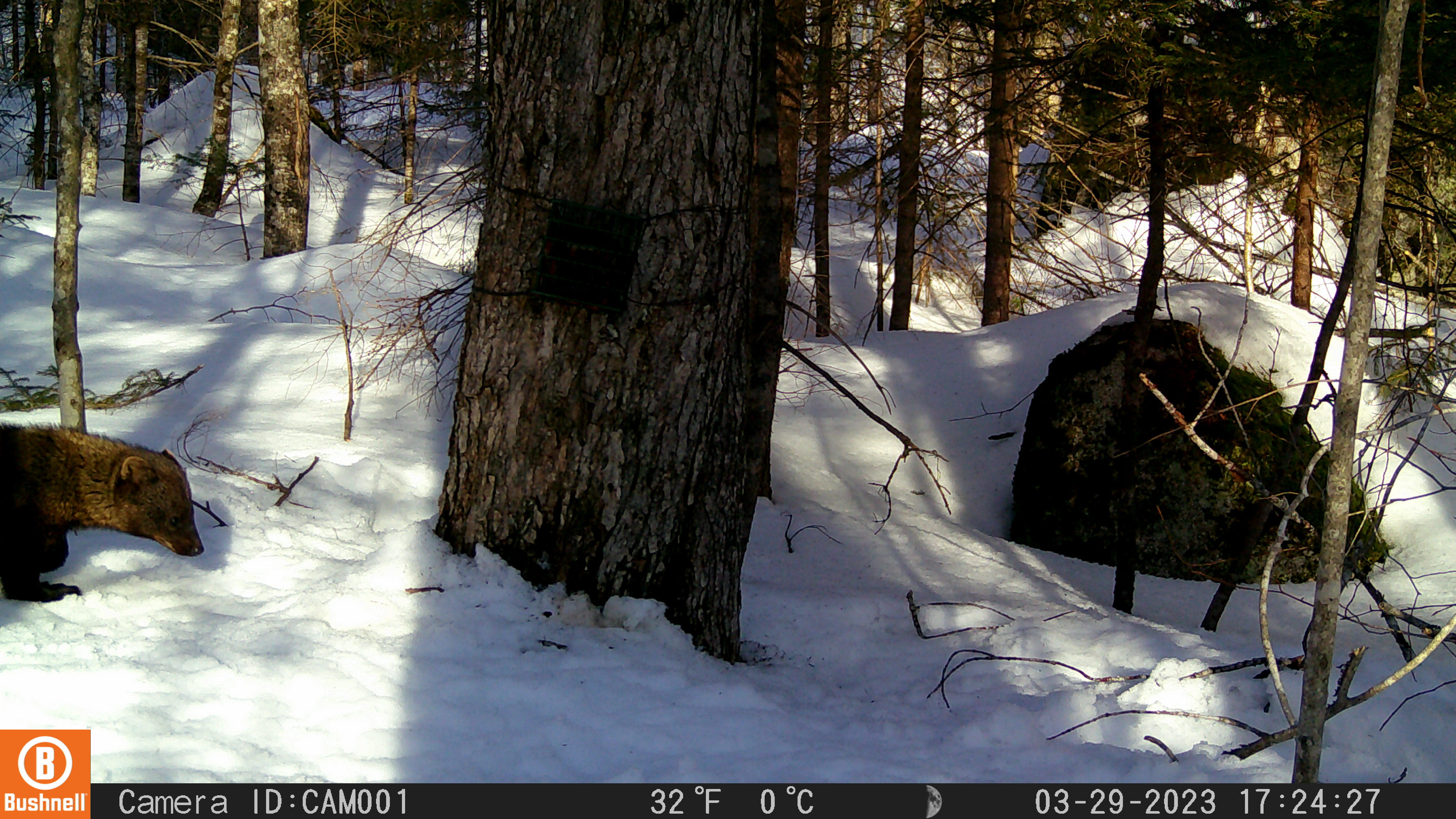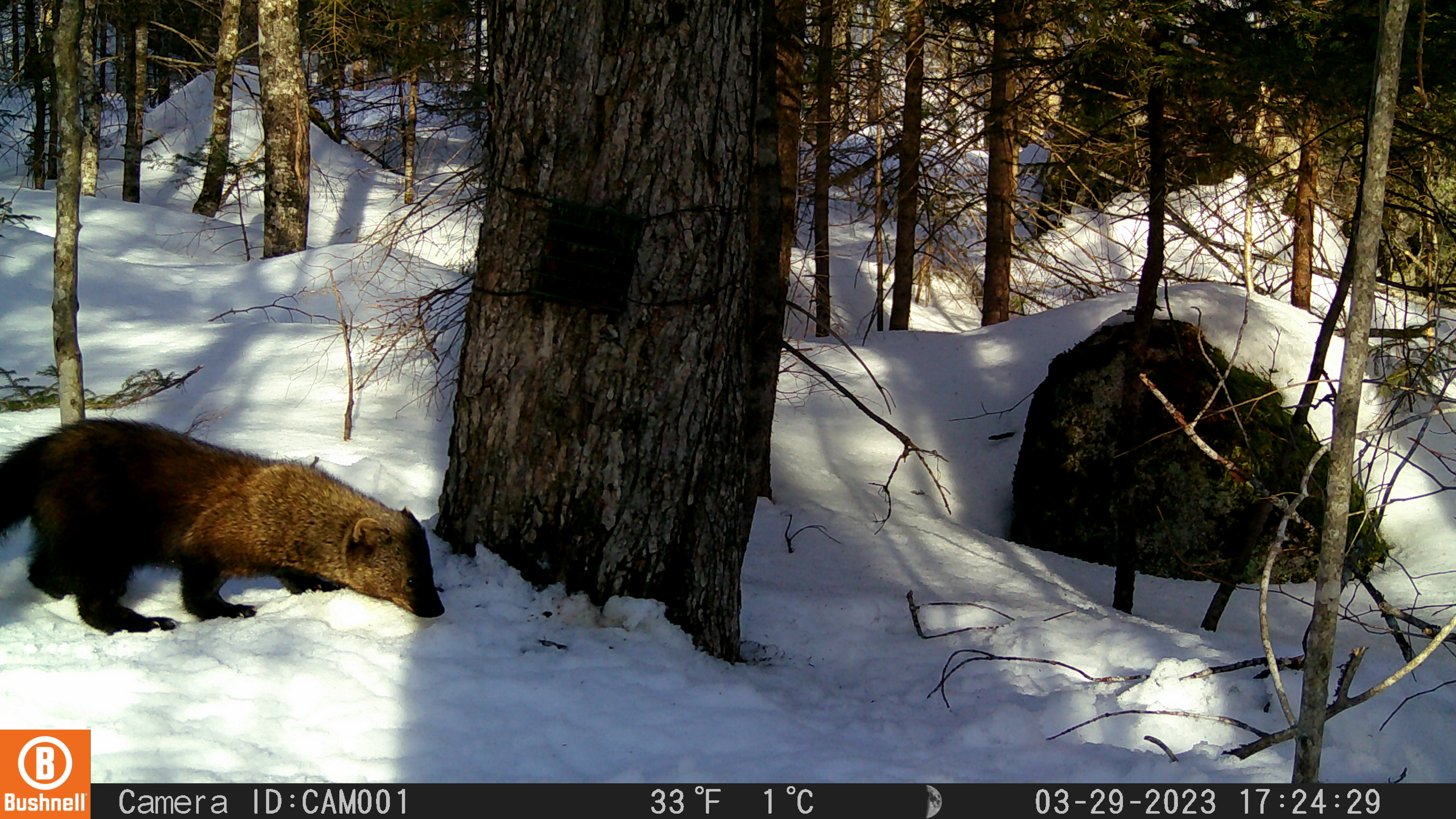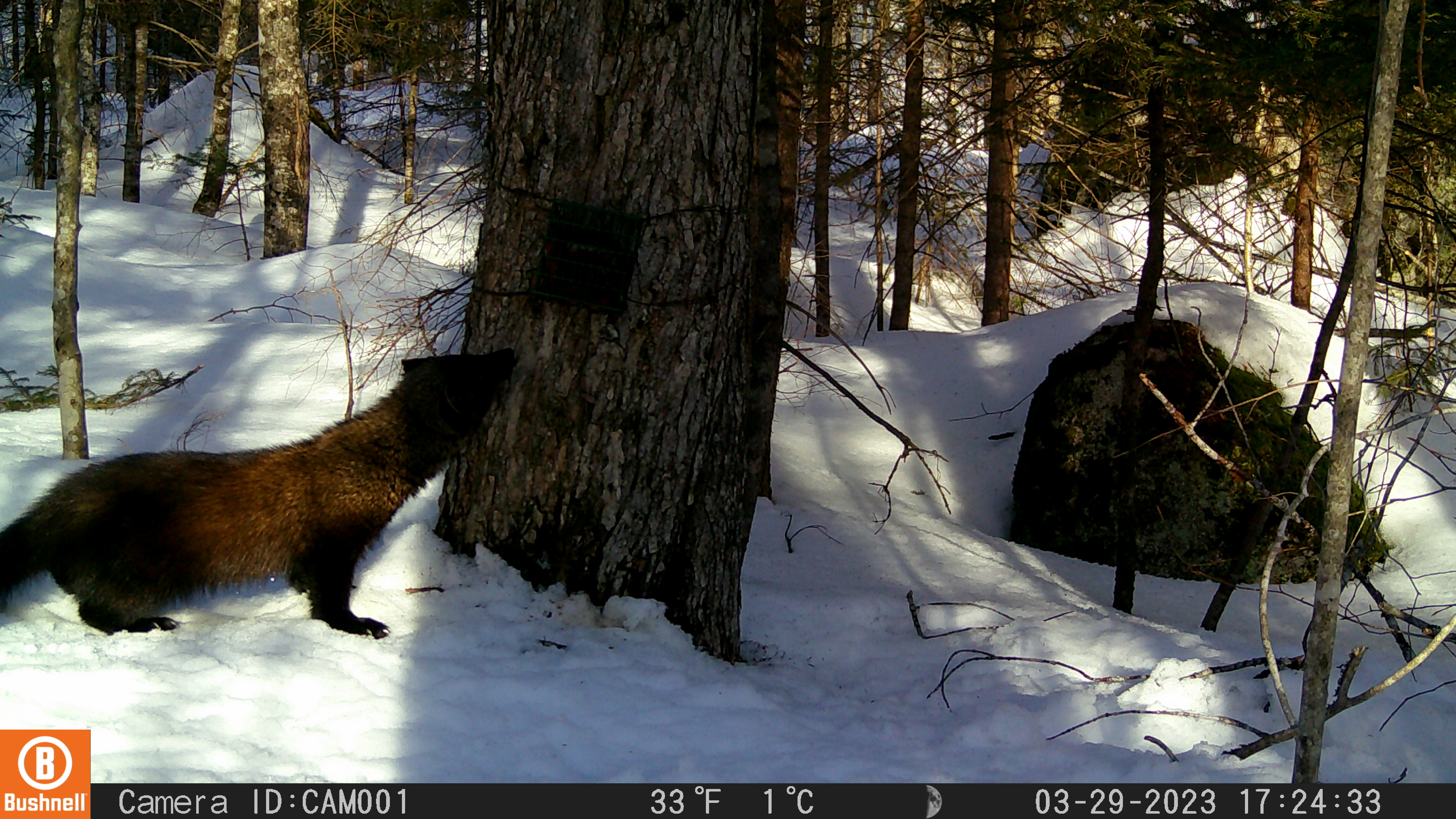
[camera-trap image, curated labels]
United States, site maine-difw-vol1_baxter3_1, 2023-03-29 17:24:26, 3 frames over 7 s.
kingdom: Animalia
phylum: Chordata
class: Mammalia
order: Carnivora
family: Mustelidae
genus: Pekania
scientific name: Pekania pennanti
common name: fisher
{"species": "fisher (Pekania pennanti)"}